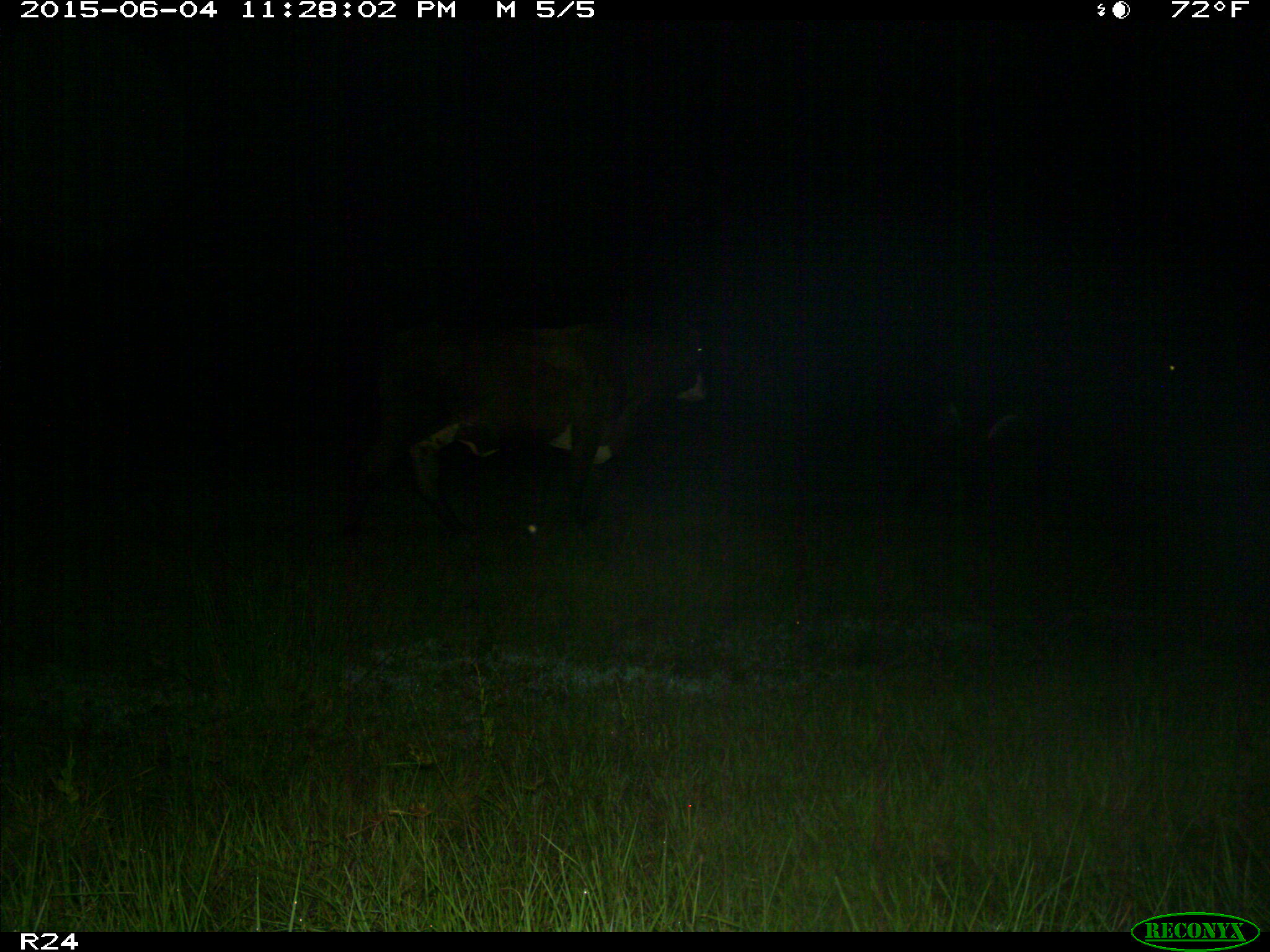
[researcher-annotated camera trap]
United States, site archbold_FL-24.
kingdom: Animalia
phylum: Chordata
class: Mammalia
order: Artiodactyla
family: Bovidae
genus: Bos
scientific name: Bos taurus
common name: domestic cow